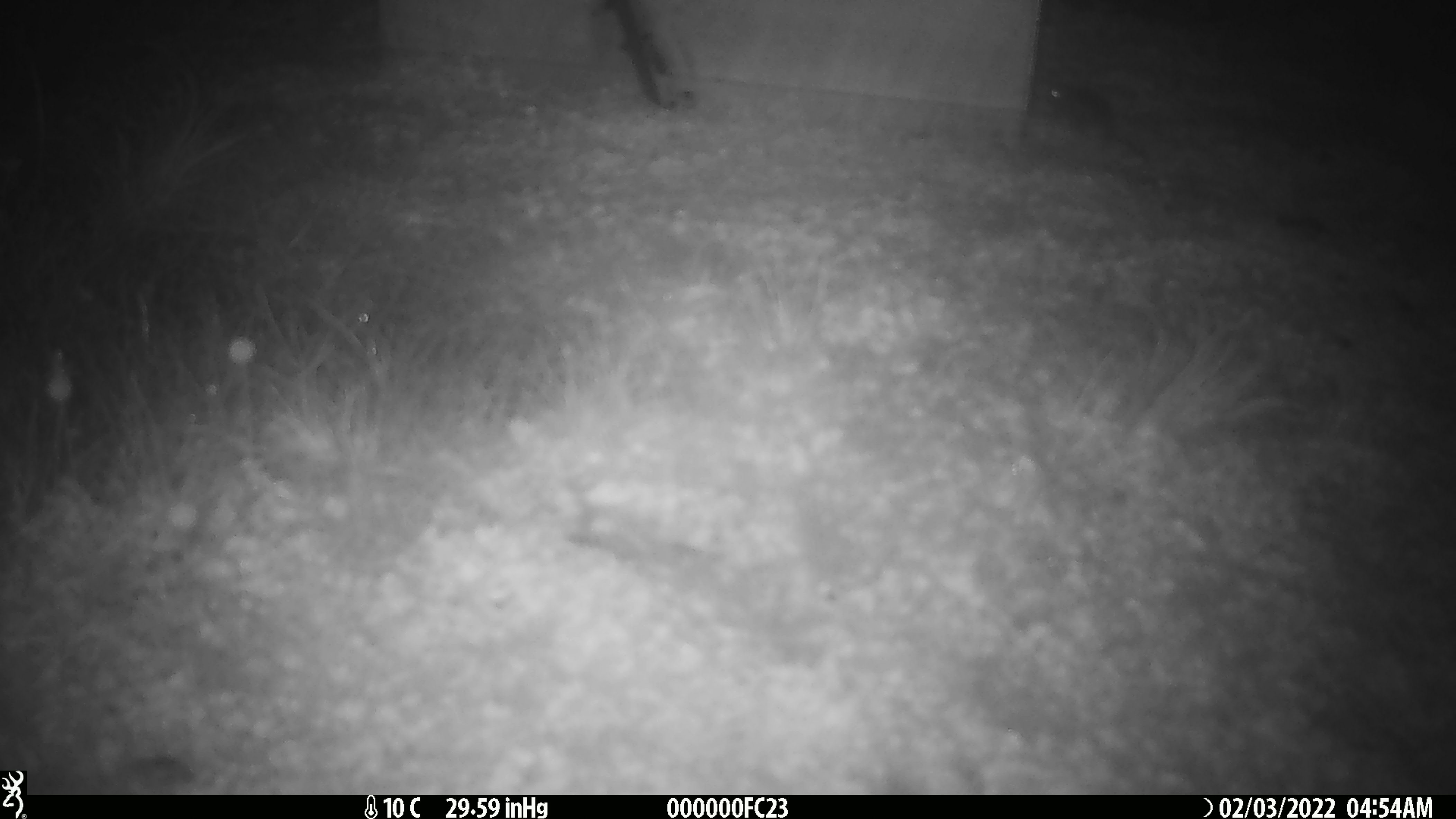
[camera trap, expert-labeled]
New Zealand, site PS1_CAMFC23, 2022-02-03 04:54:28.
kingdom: Animalia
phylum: Chordata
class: Mammalia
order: Rodentia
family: Muridae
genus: Mus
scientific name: Mus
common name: mouse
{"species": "mouse (Mus)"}